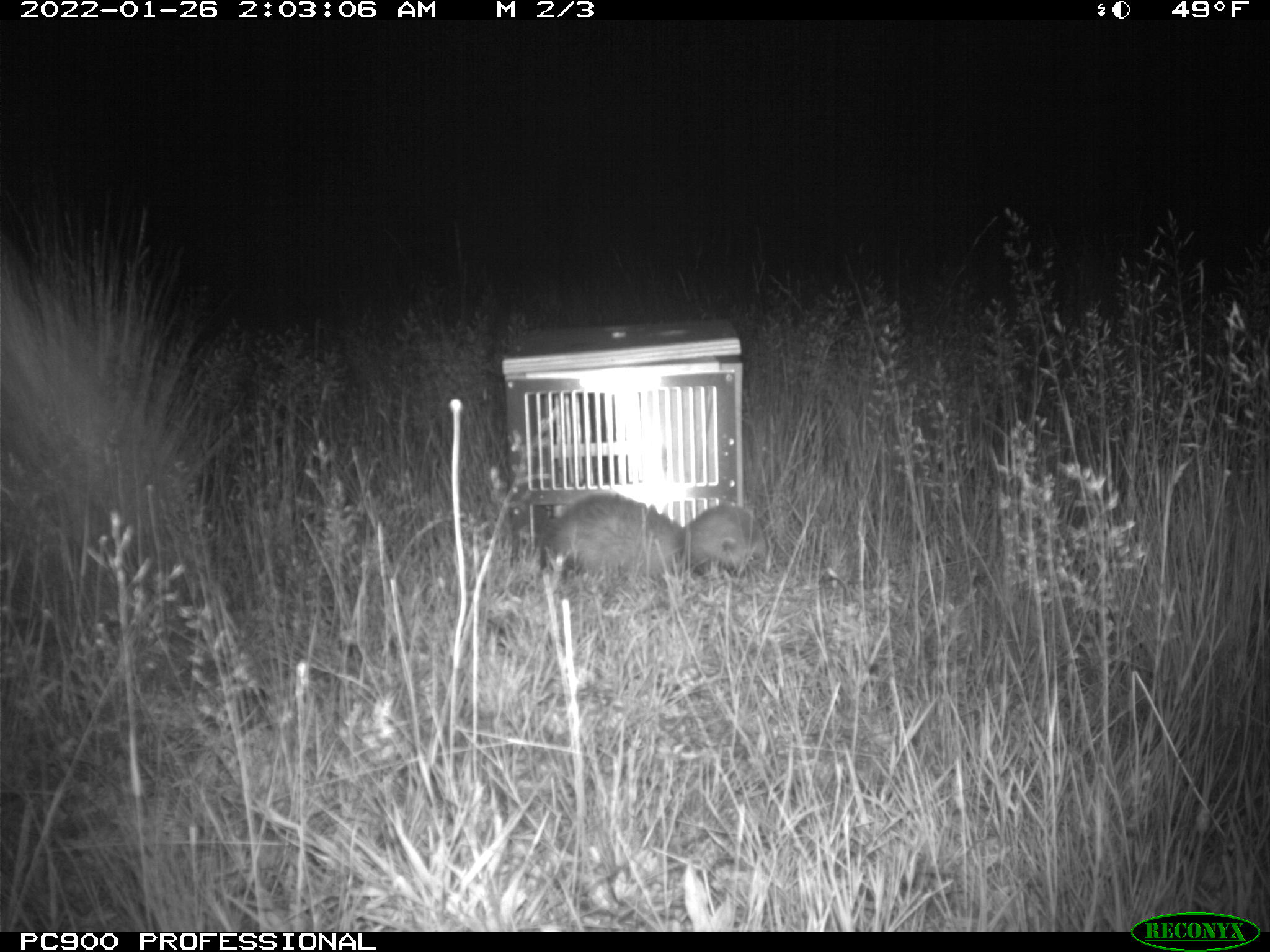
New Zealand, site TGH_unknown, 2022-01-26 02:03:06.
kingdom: Animalia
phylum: Chordata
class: Mammalia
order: Carnivora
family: Mustelidae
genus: Mustela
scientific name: Mustela furo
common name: ferret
Ferret (Mustela furo).